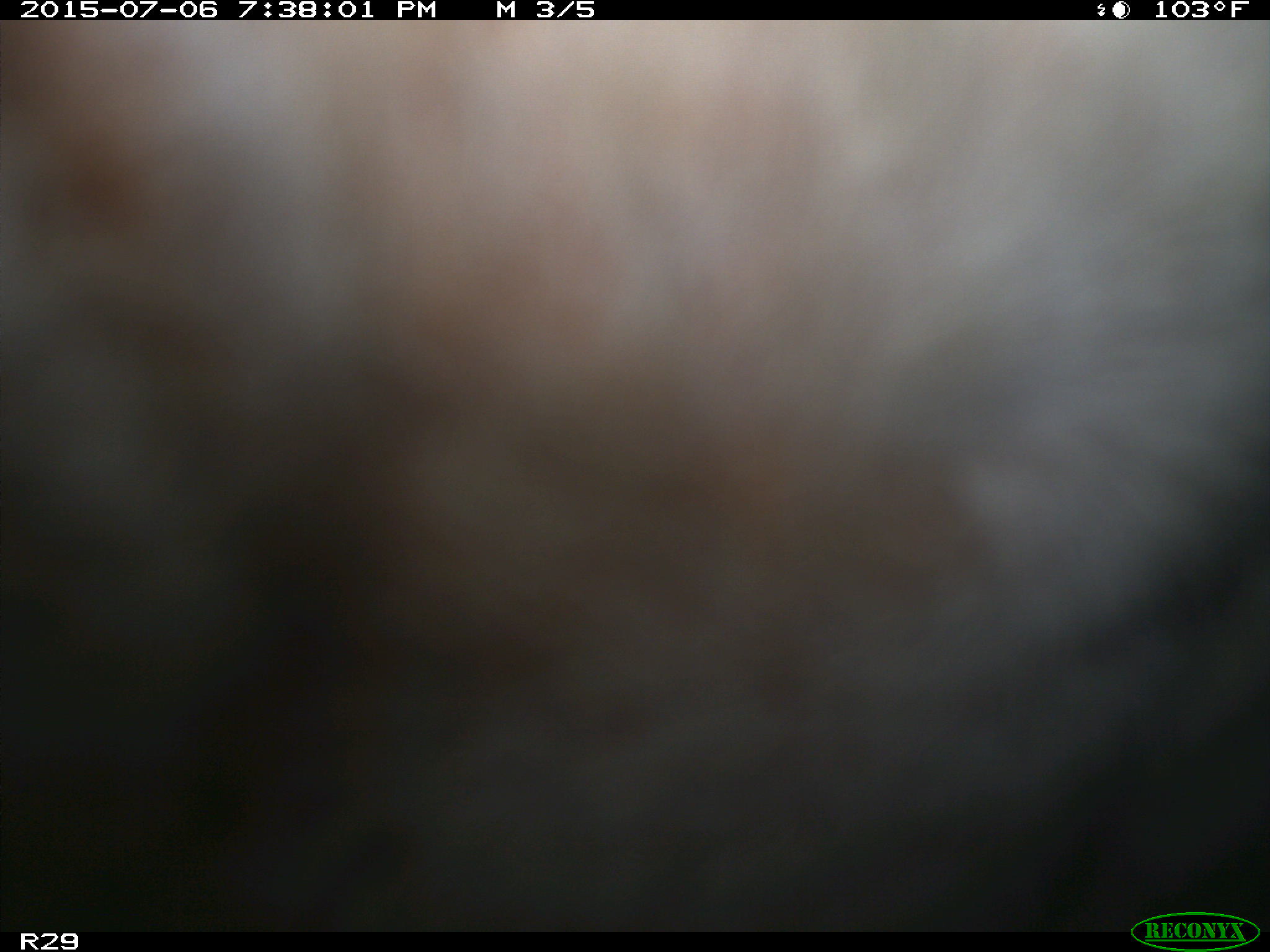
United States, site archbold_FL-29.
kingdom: Animalia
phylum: Chordata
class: Mammalia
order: Artiodactyla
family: Bovidae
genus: Bos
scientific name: Bos taurus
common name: domestic cow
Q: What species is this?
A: Bos taurus (domestic cow).